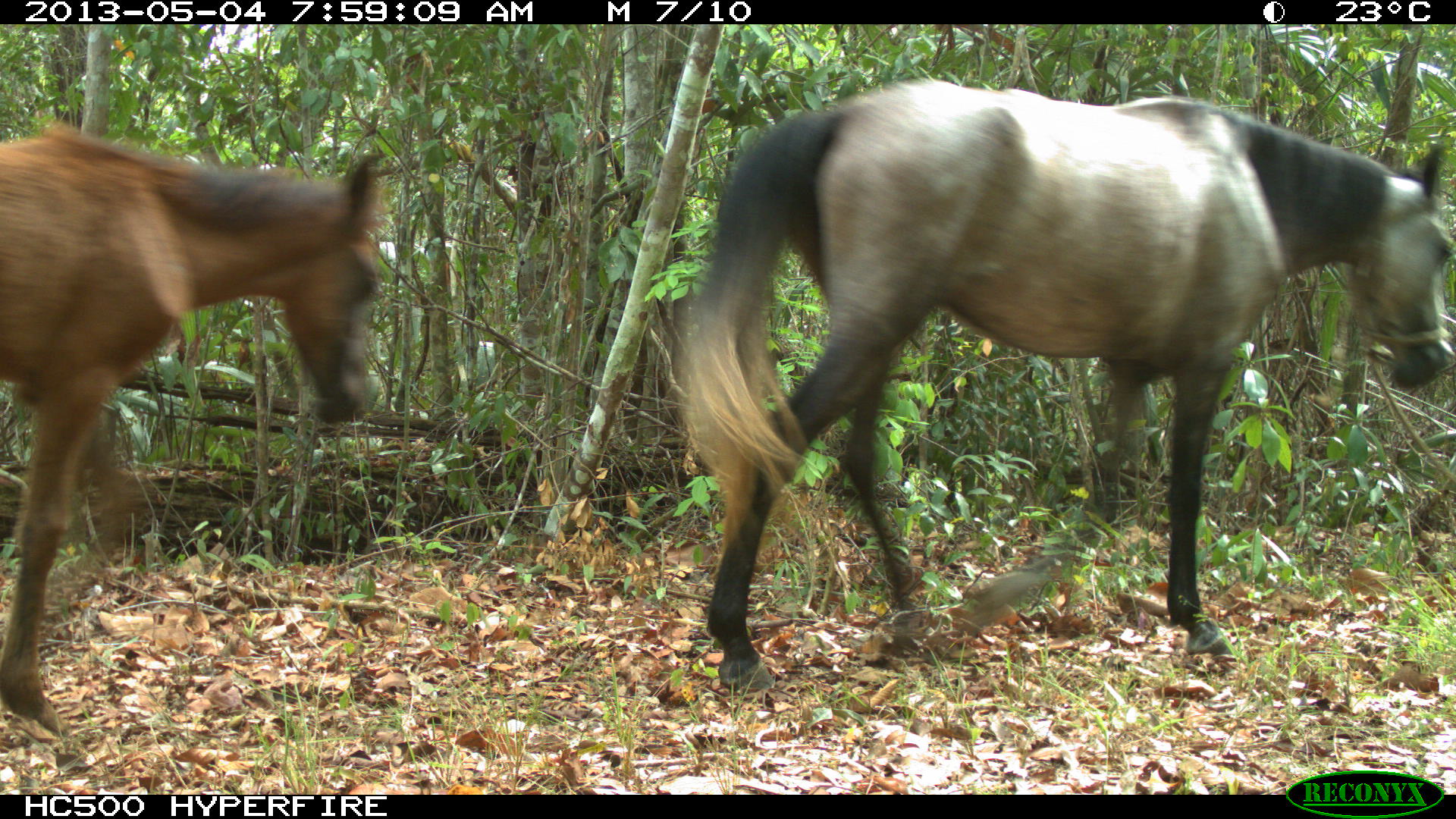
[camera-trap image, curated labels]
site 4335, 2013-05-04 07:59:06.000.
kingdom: Animalia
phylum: Chordata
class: Mammalia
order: Perissodactyla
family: Equidae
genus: Equus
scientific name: Equus ferus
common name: wild horse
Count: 4.